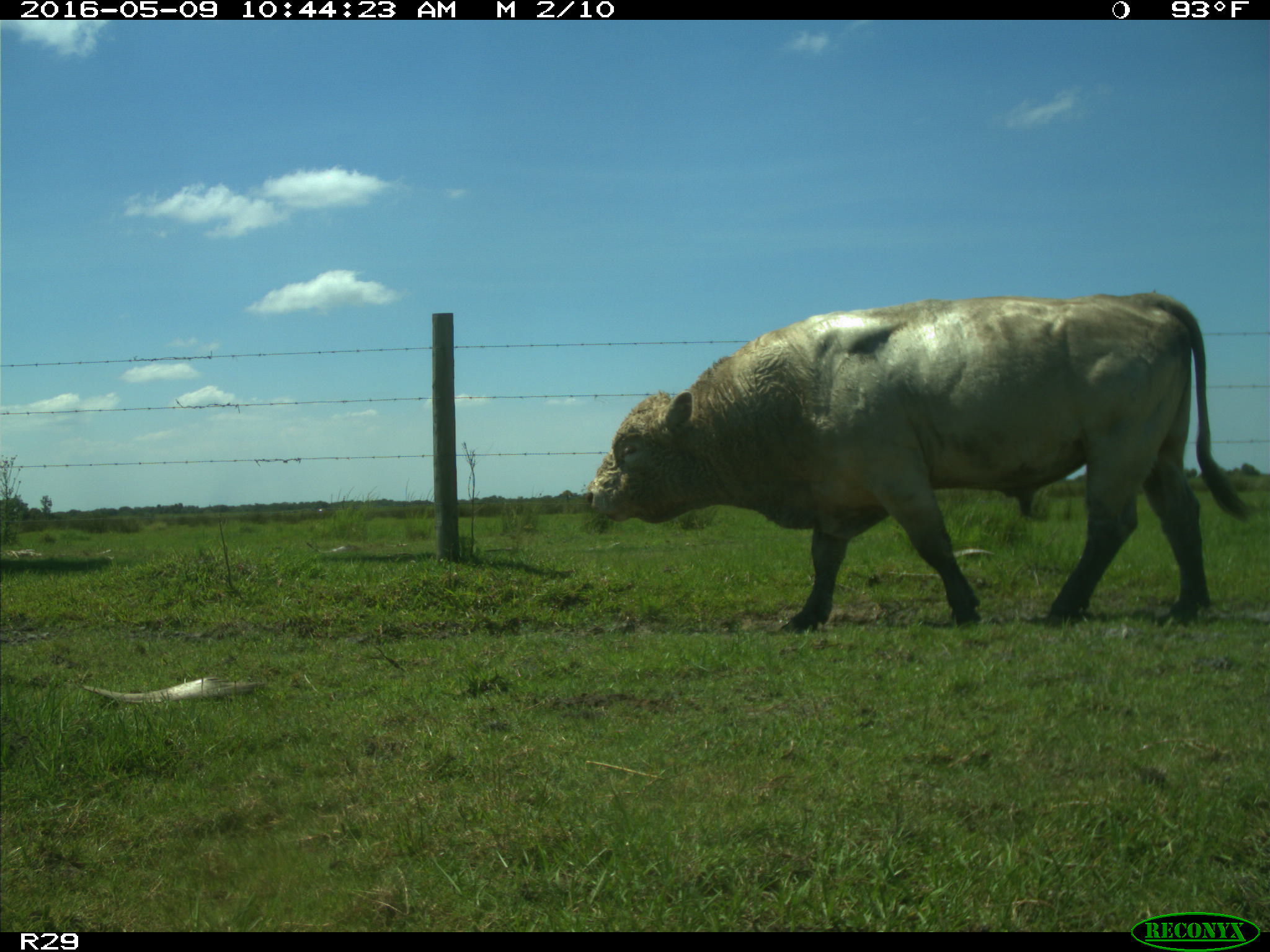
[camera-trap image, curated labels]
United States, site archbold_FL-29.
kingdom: Animalia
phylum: Chordata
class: Mammalia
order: Artiodactyla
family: Bovidae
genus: Bos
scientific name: Bos taurus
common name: domestic cow